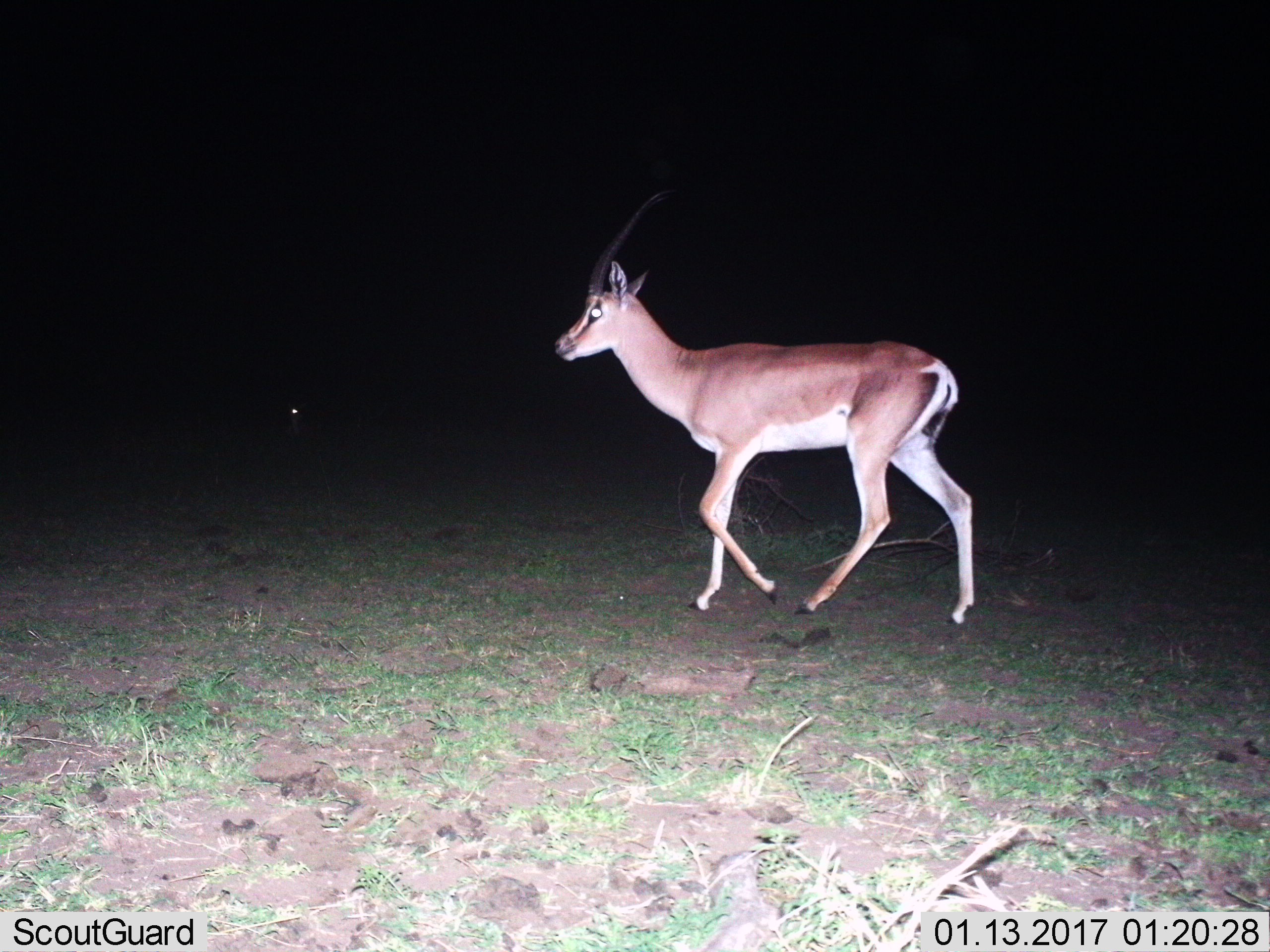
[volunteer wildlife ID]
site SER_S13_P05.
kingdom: Animalia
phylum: Chordata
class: Mammalia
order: Artiodactyla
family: Bovidae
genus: Nanger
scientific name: Nanger granti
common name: grant's gazelle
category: gazellegrants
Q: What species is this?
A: Gazellegrants (grant's gazelle) (Nanger granti).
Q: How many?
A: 1.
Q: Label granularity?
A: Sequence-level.